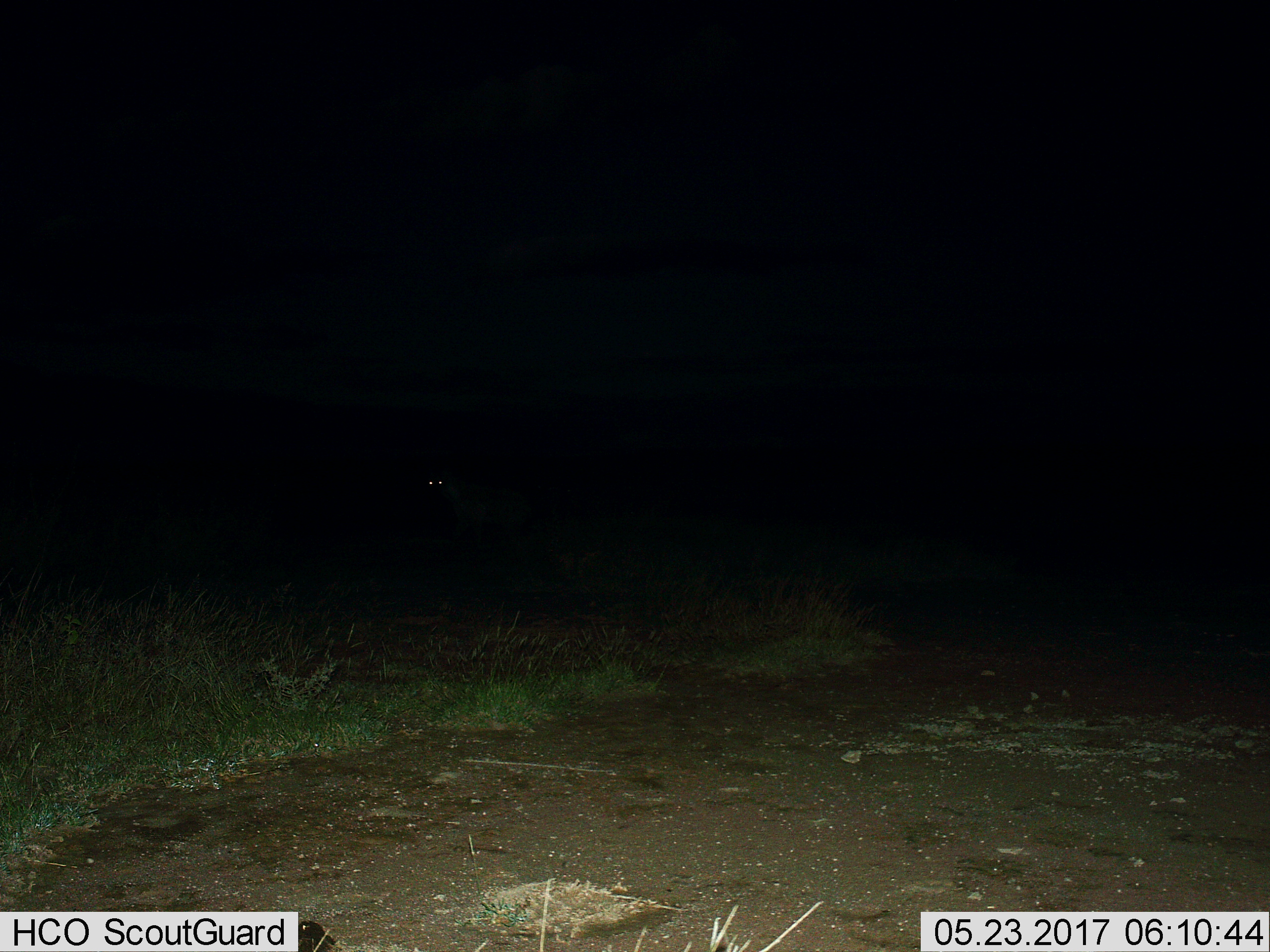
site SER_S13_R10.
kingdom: Animalia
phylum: Chordata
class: Mammalia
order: Carnivora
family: Hyaenidae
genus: Crocuta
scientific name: Crocuta crocuta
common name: spotted hyena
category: hyenaspotted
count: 1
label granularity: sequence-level